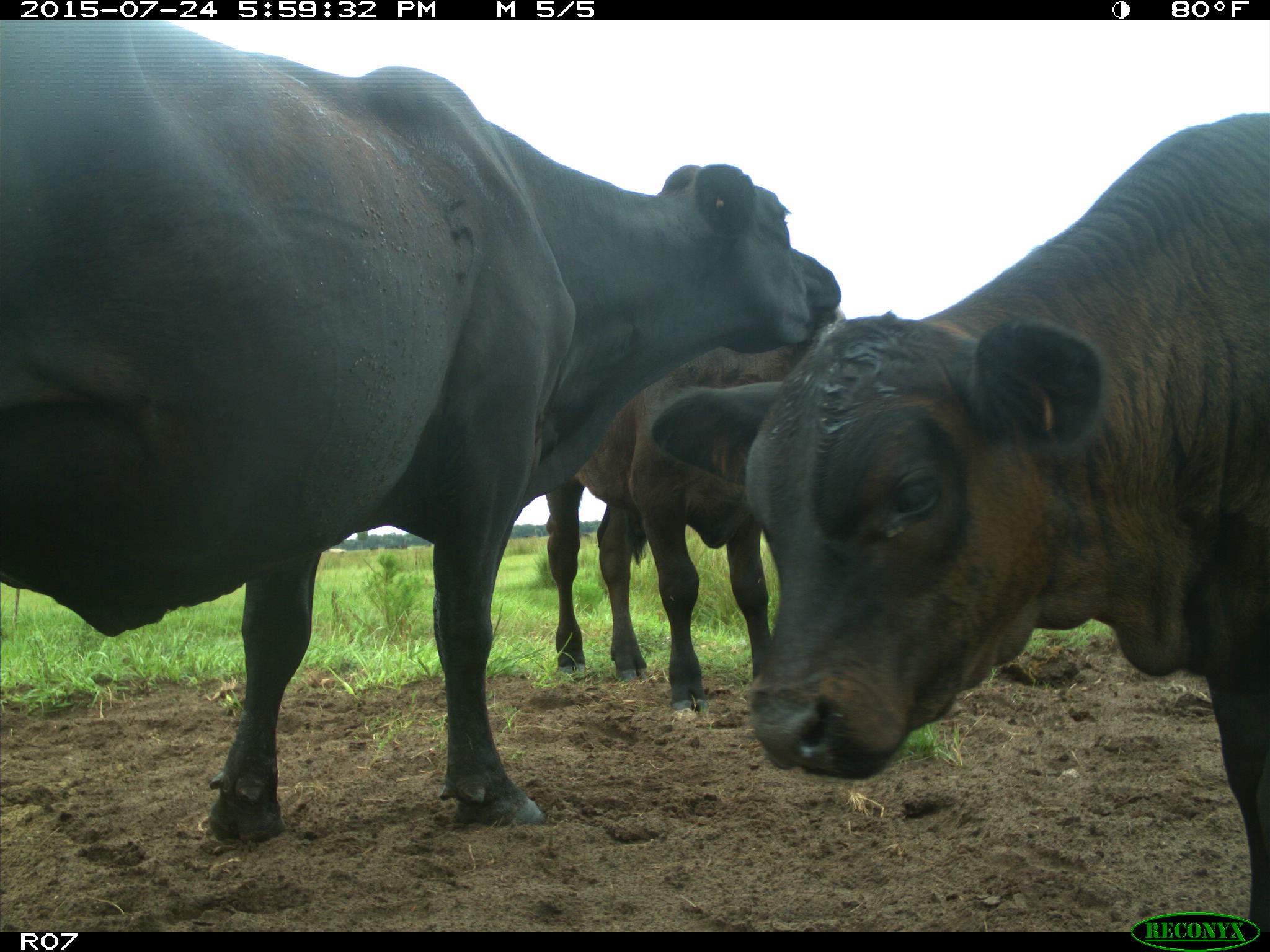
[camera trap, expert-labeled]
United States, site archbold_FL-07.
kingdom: Animalia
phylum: Chordata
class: Mammalia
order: Artiodactyla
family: Bovidae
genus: Bos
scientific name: Bos taurus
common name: domestic cow